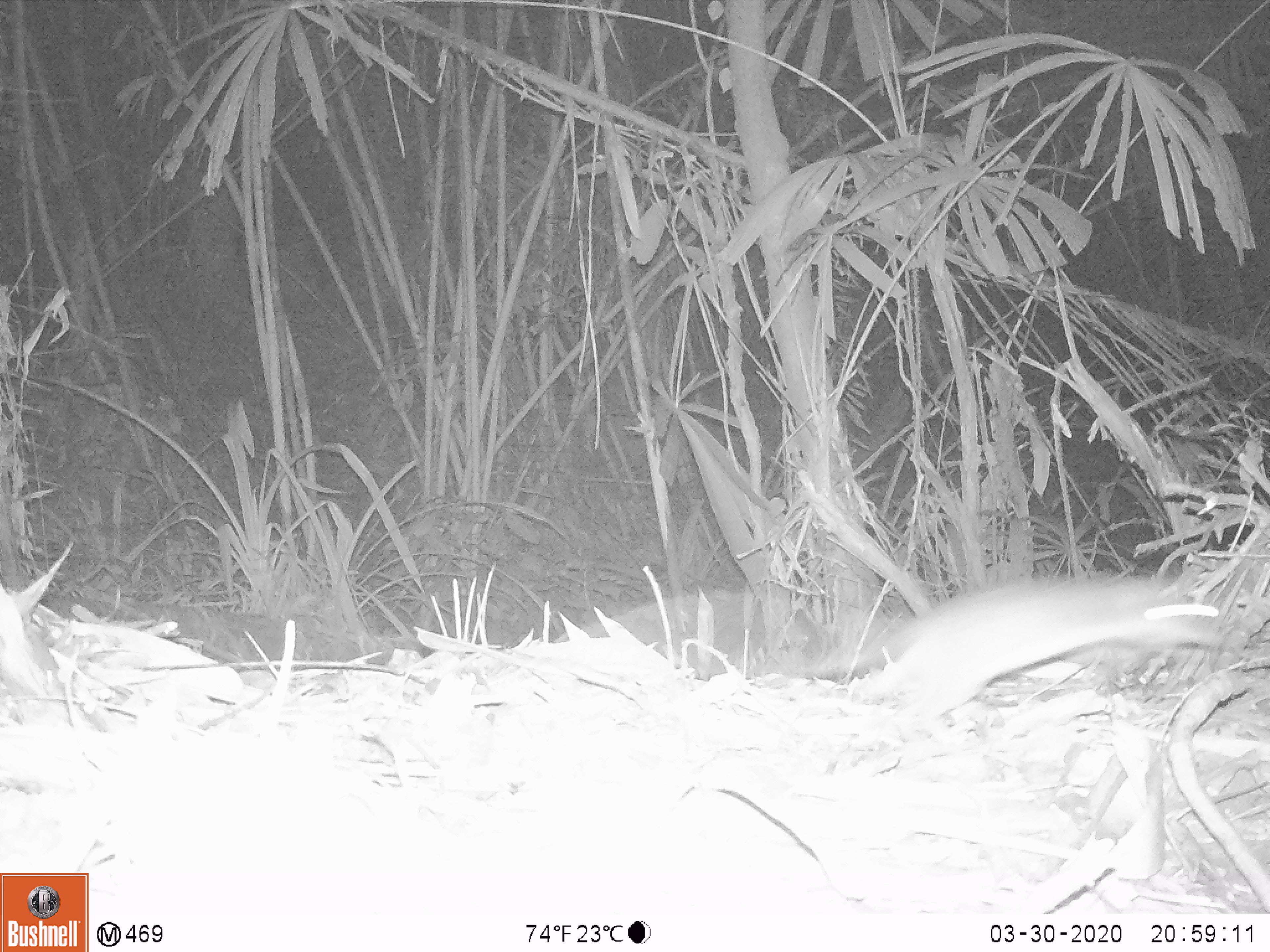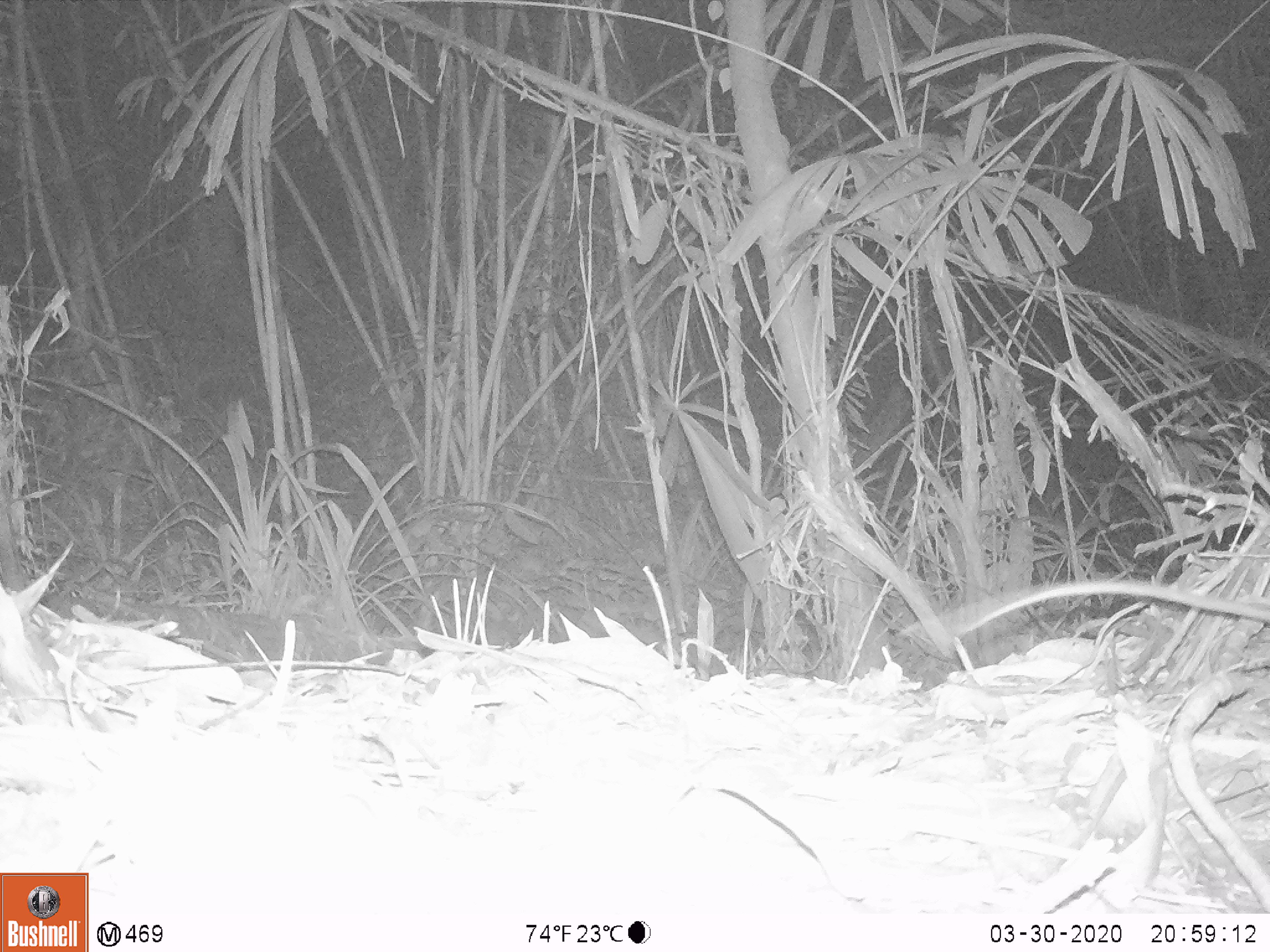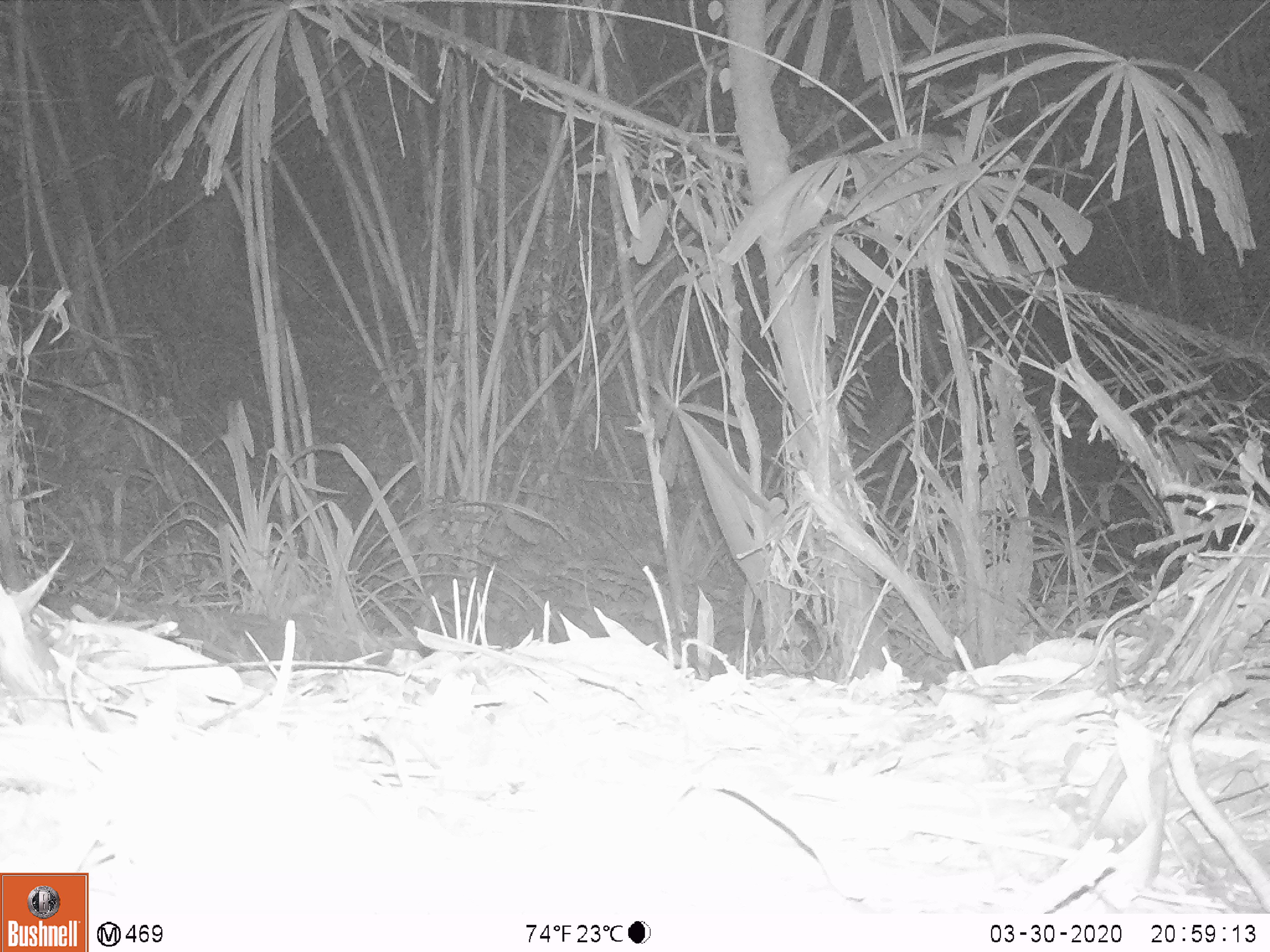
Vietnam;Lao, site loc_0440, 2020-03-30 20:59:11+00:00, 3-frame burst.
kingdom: Animalia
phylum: Chordata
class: Mammalia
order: Rodentia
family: Muridae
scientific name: Muridae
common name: old-world mice and rats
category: unidentified murid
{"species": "unidentified murid (old-world mice and rats) (Muridae)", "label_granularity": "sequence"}